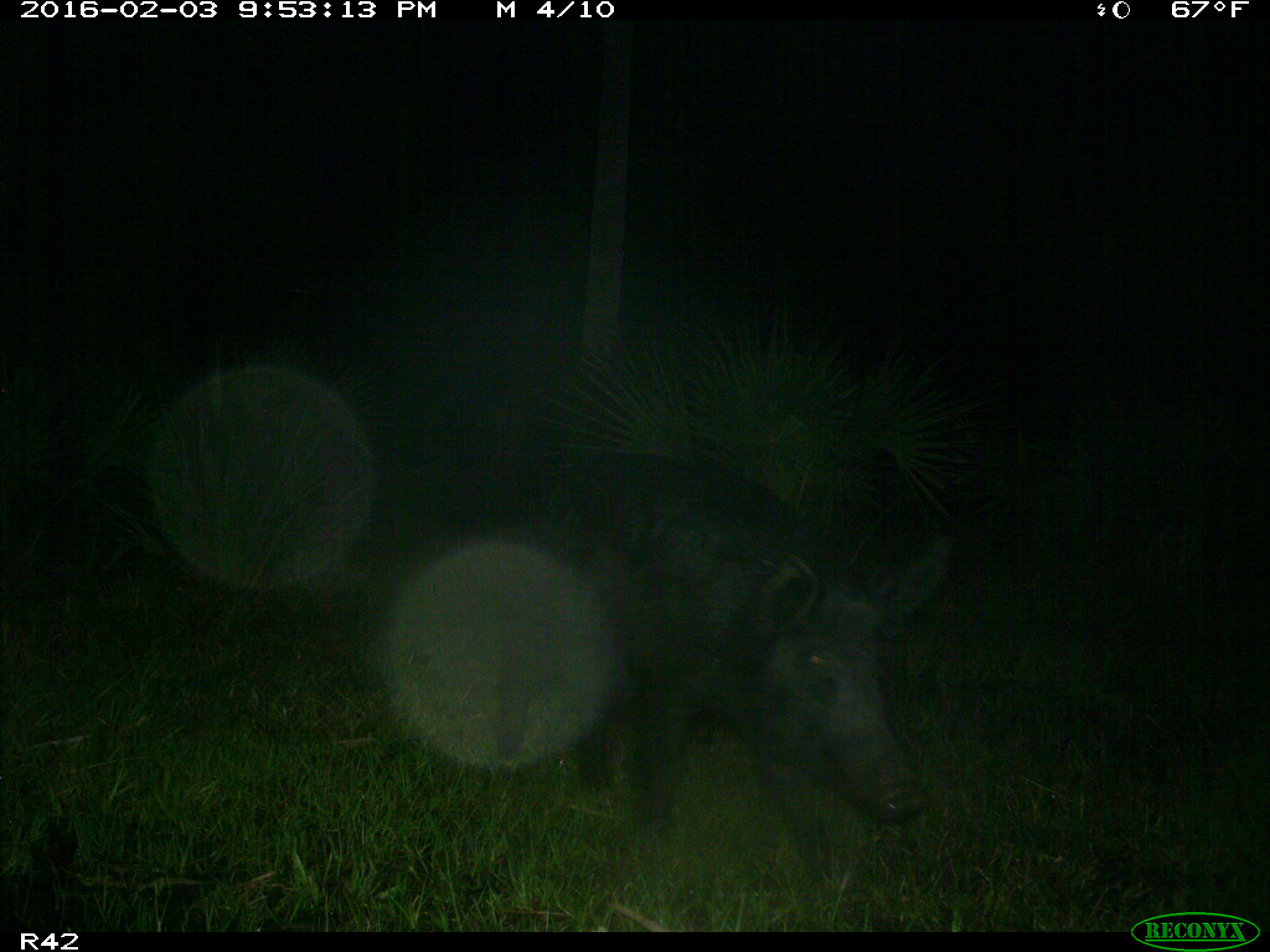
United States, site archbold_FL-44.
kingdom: Animalia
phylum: Chordata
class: Mammalia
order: Artiodactyla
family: Suidae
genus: Sus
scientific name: Sus scrofa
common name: wild boar